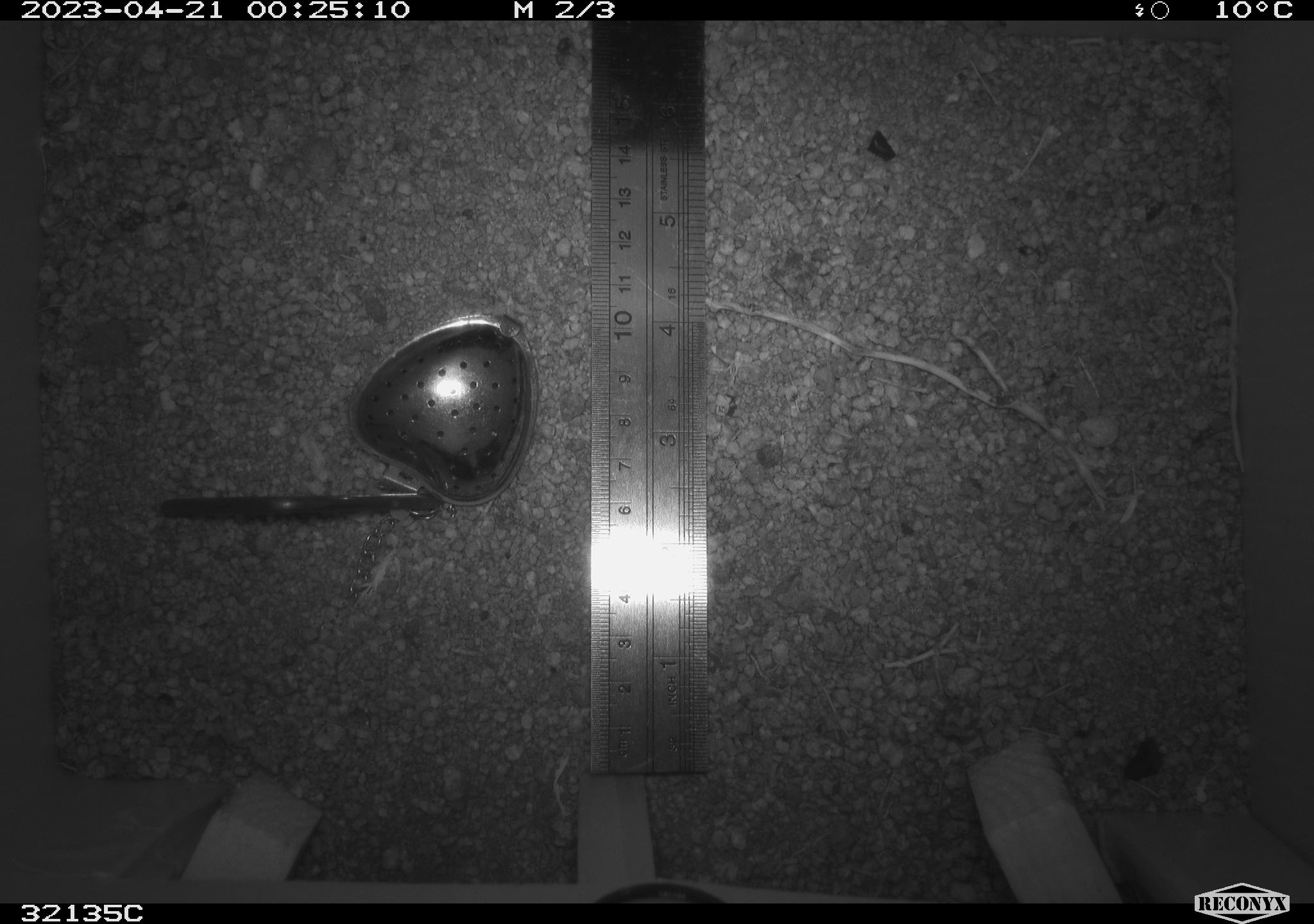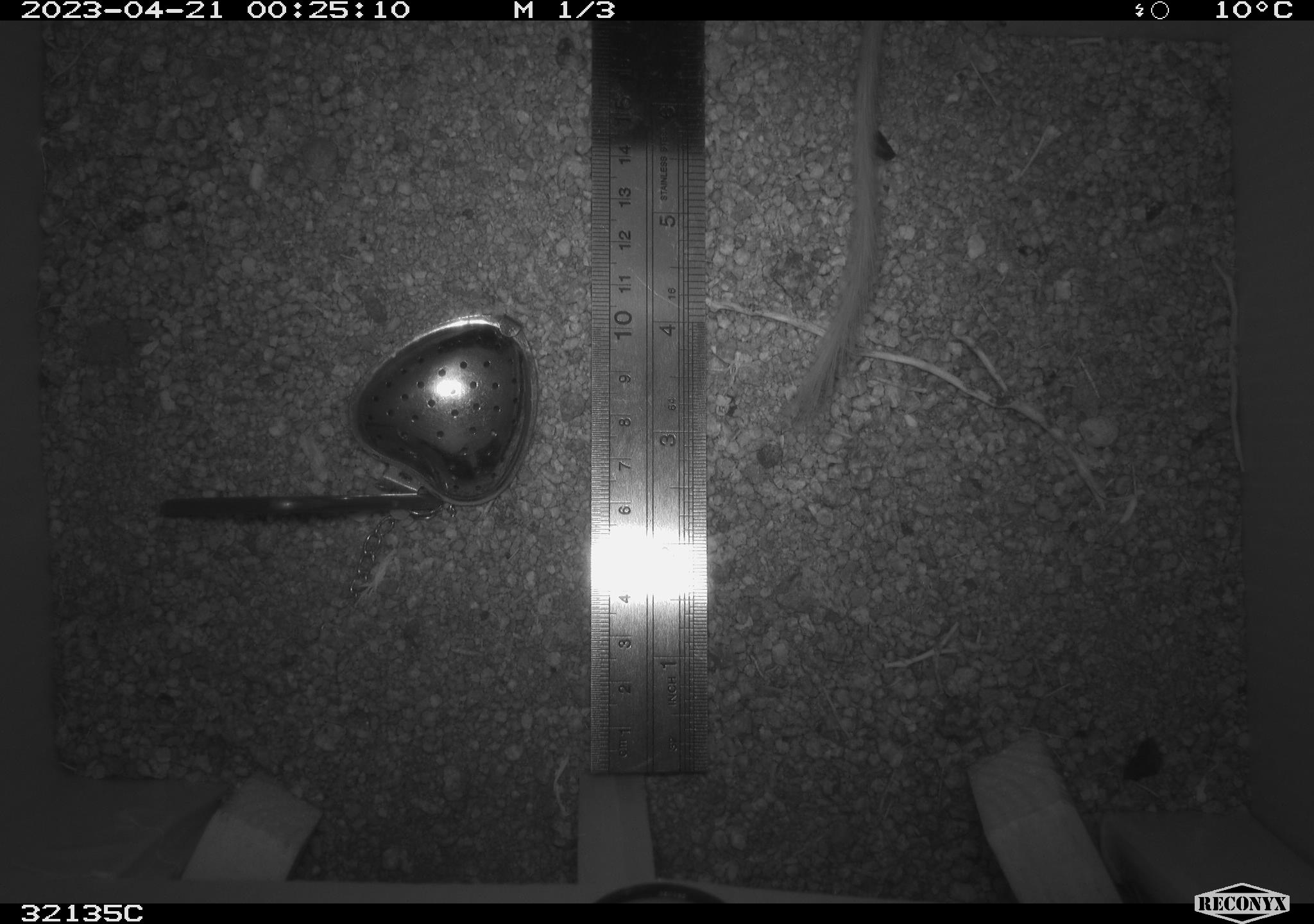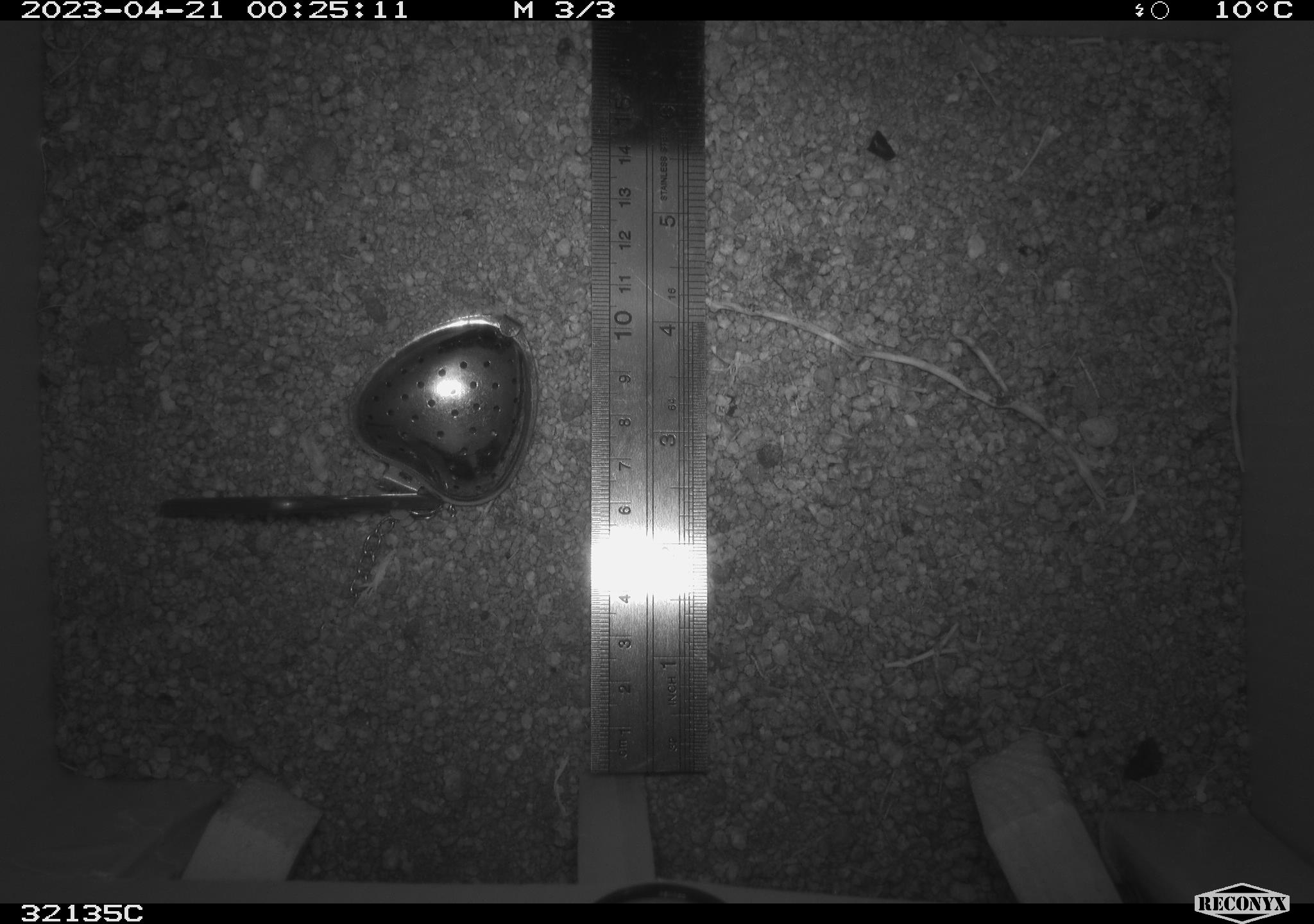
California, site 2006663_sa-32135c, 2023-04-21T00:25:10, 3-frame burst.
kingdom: Animalia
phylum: Chordata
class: Mammalia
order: Rodentia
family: Heteromyidae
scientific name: Heteromyidae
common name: kangaroo rats and pocket mice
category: heteromyidae family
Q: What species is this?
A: Heteromyidae family (kangaroo rats and pocket mice) (Heteromyidae).